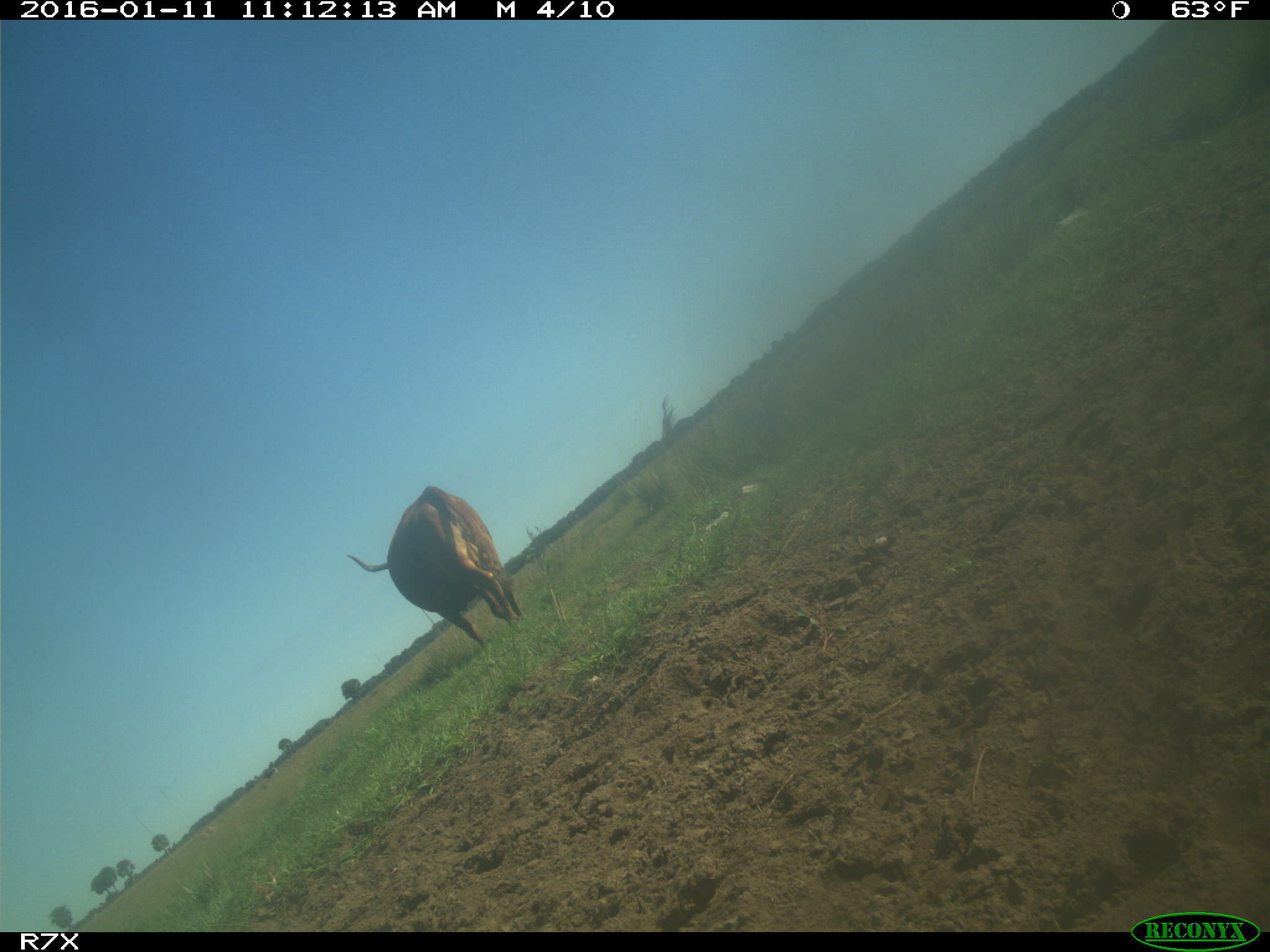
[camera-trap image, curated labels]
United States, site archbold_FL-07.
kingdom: Animalia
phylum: Chordata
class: Mammalia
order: Artiodactyla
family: Bovidae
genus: Bos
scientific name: Bos taurus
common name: domestic cow